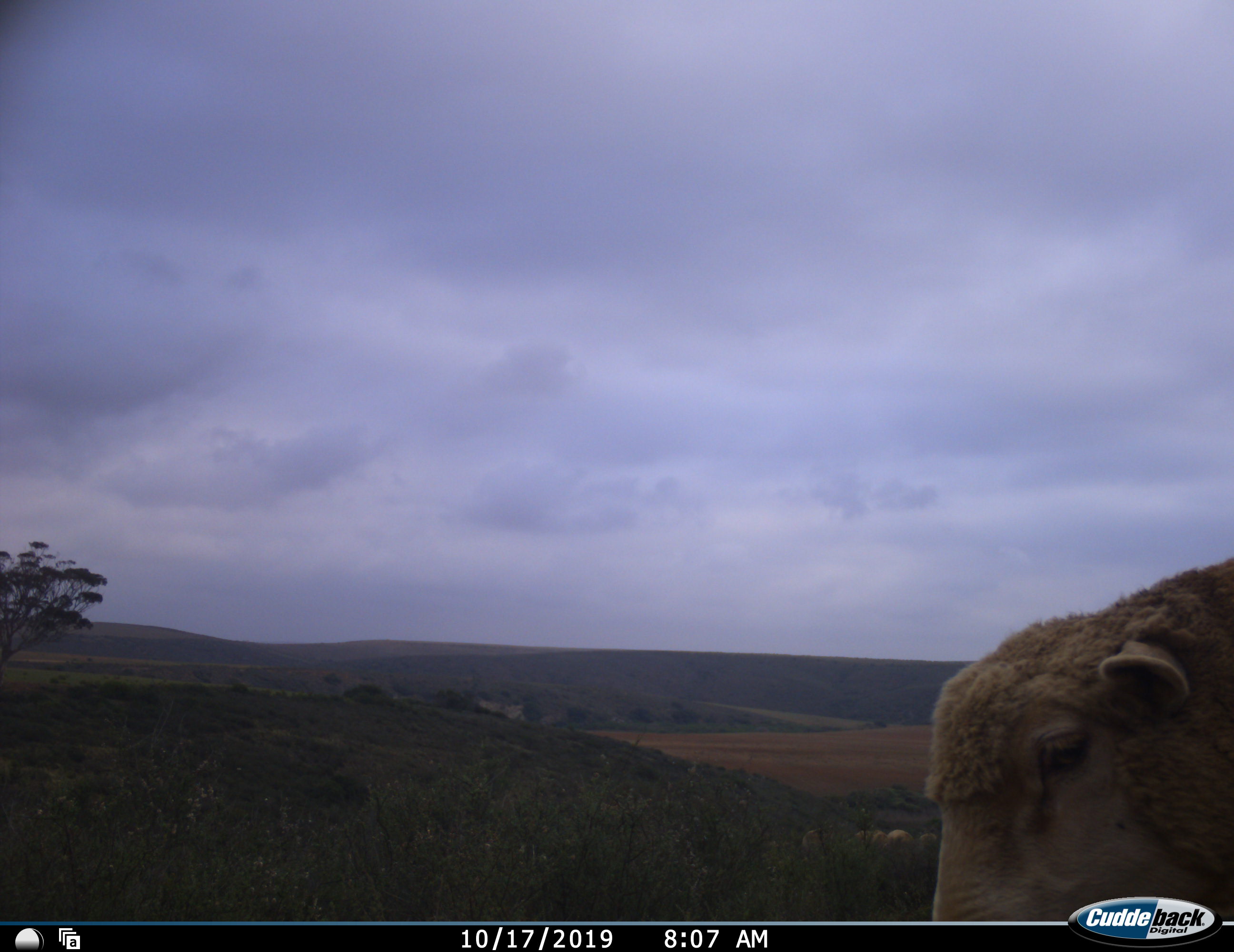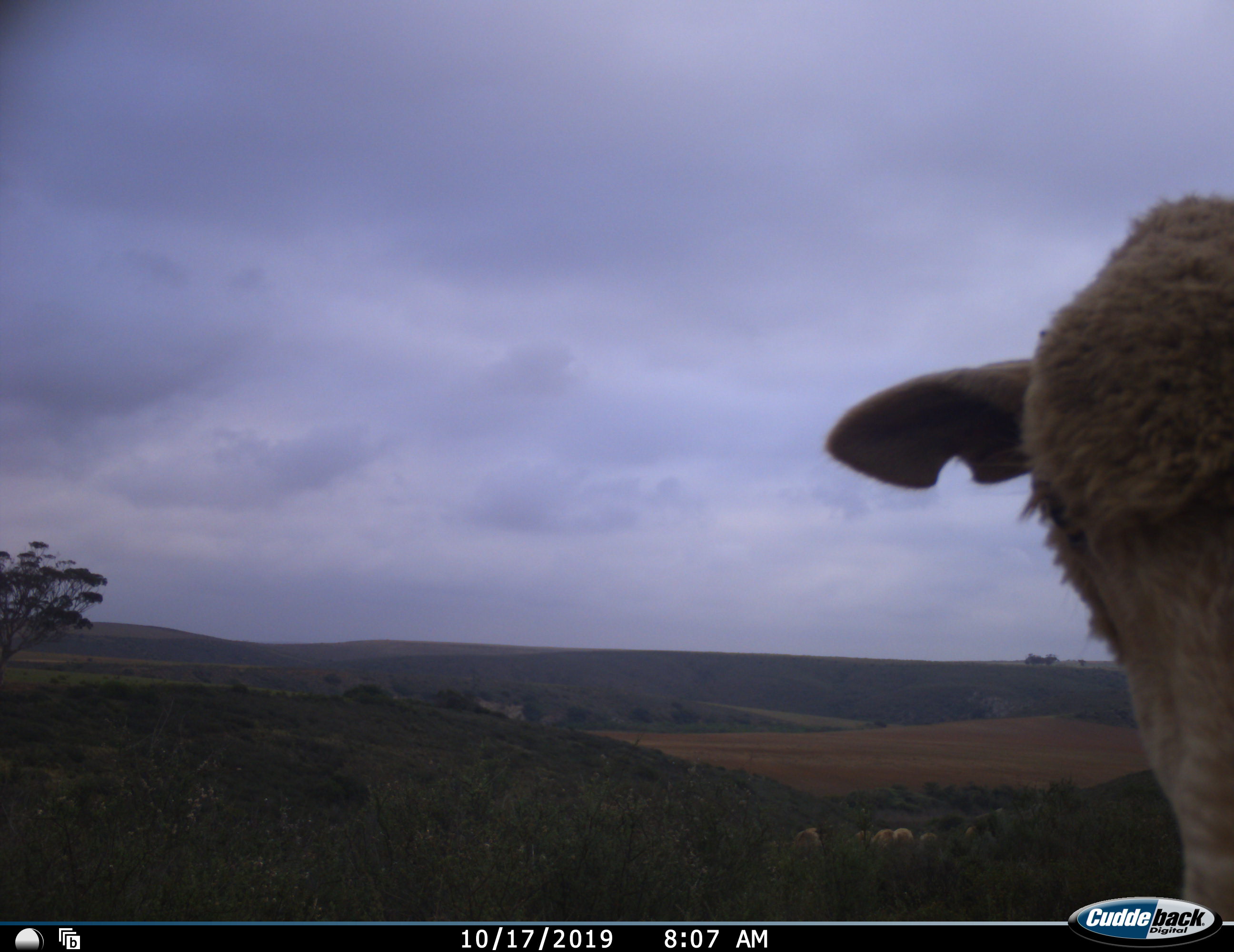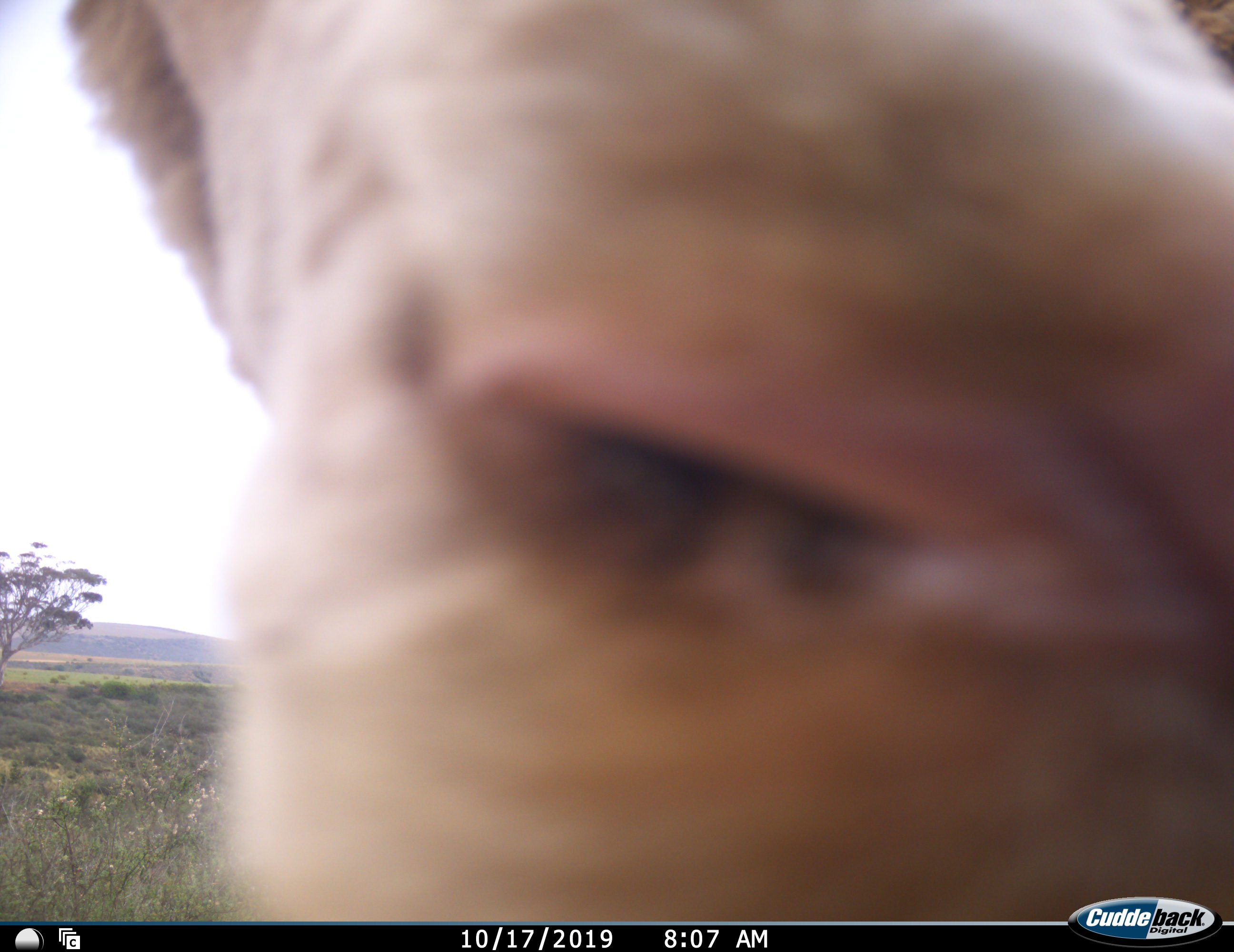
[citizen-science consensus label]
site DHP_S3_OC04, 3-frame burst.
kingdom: Animalia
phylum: Chordata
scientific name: Vertebrata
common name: domestic animal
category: domesticanimal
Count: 1.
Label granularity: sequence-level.